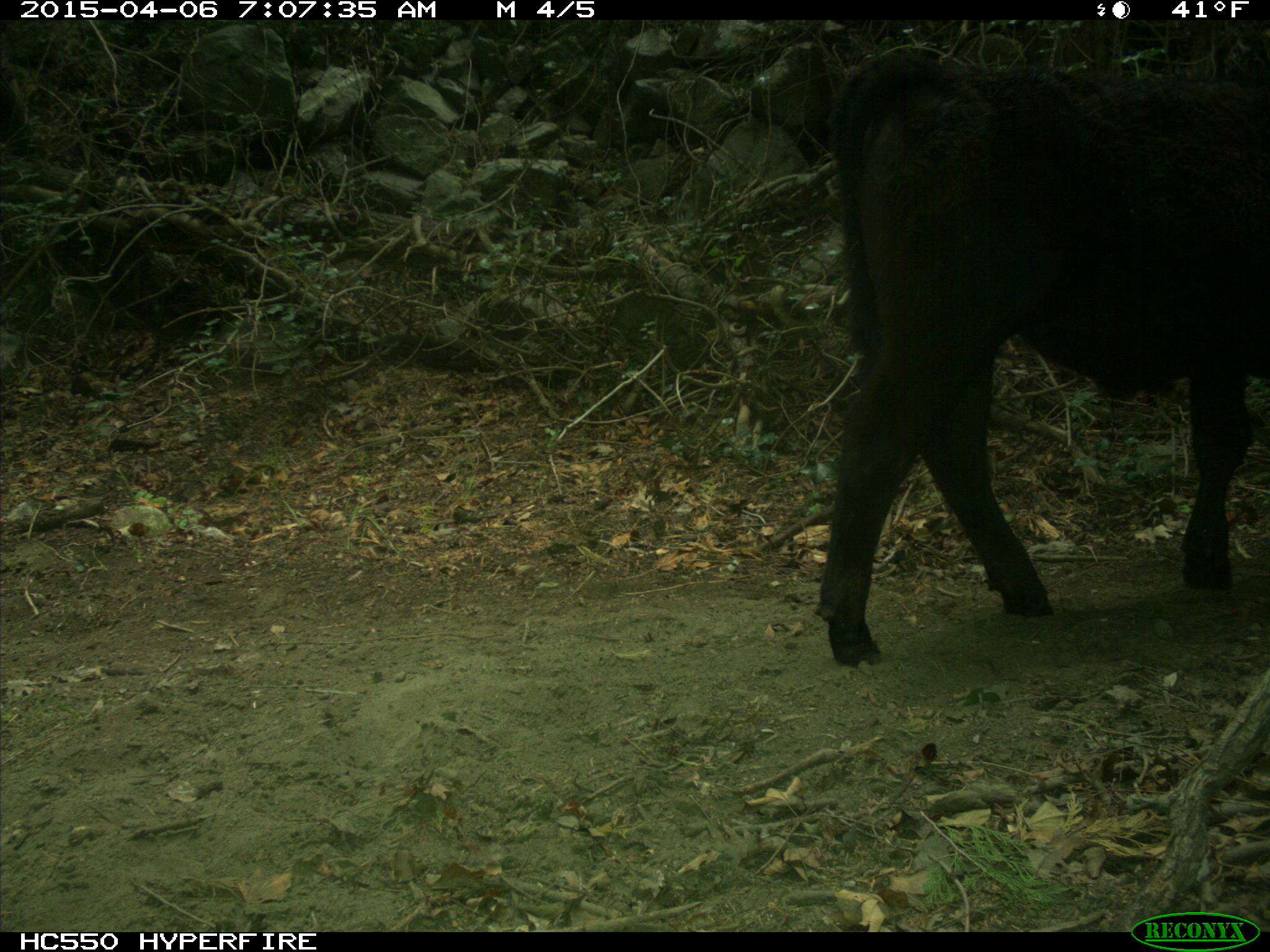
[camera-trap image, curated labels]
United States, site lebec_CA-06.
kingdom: Animalia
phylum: Chordata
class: Mammalia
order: Artiodactyla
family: Bovidae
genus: Bos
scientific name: Bos taurus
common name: domestic cow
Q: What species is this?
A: Bos taurus (domestic cow).